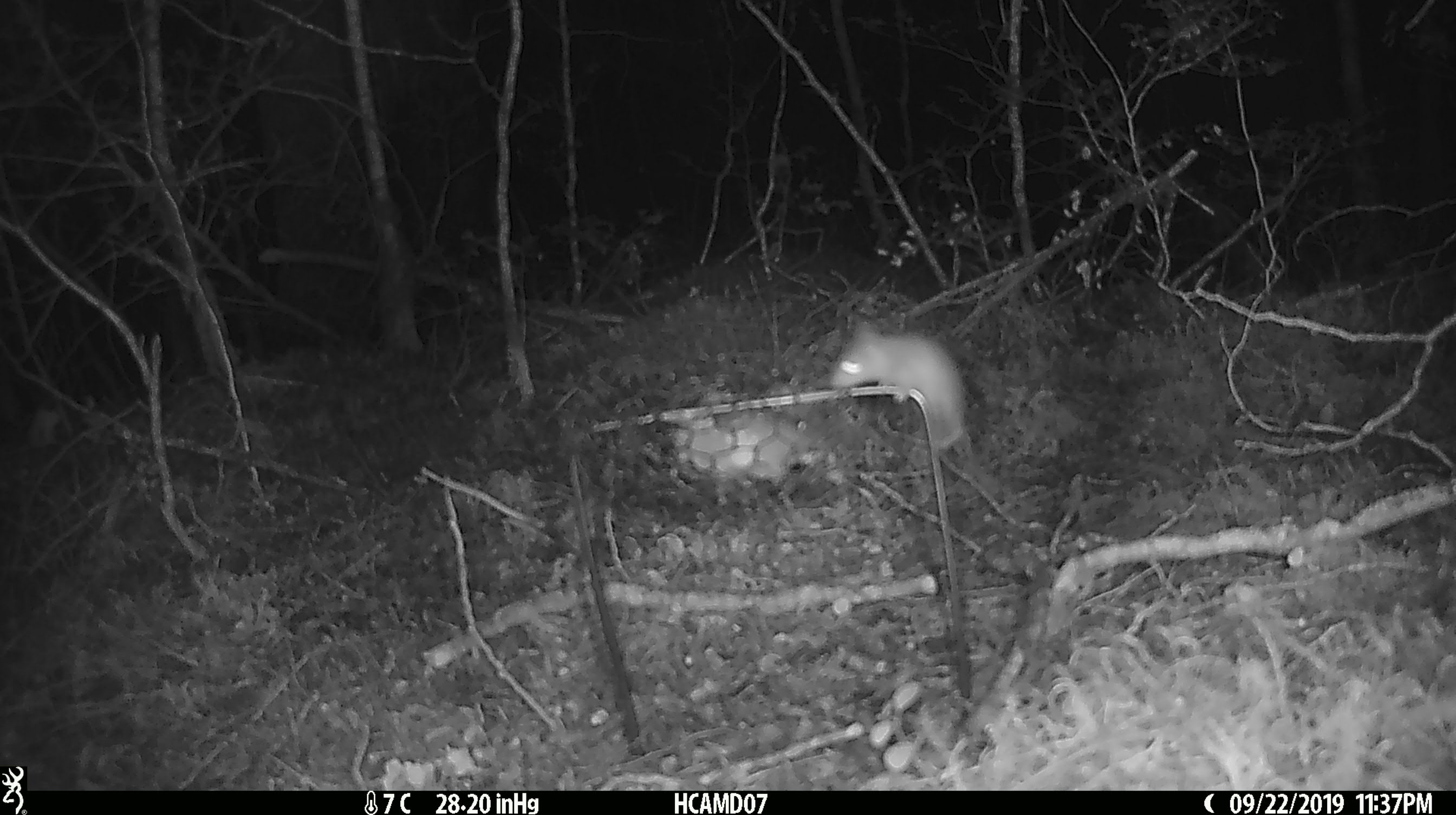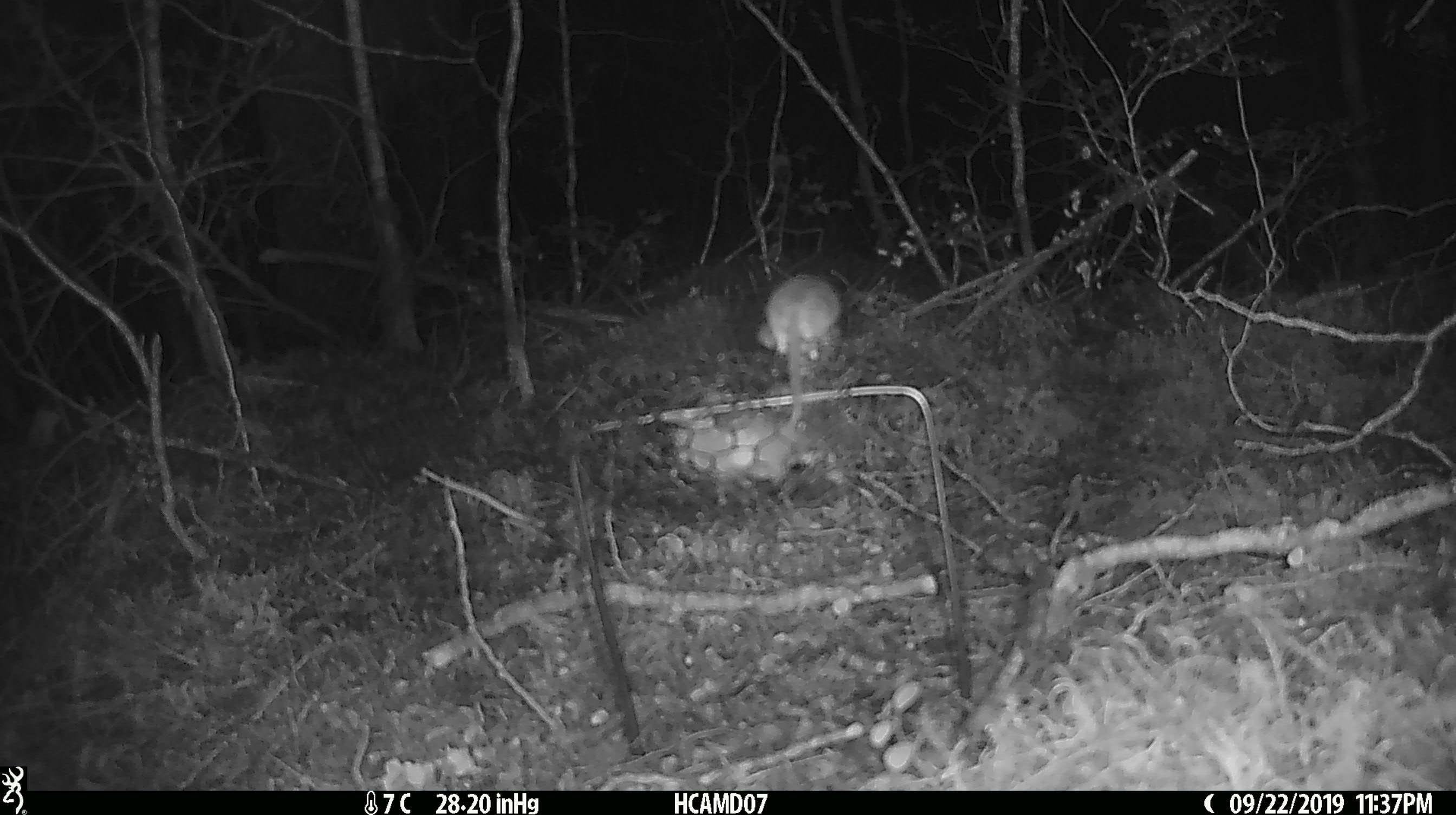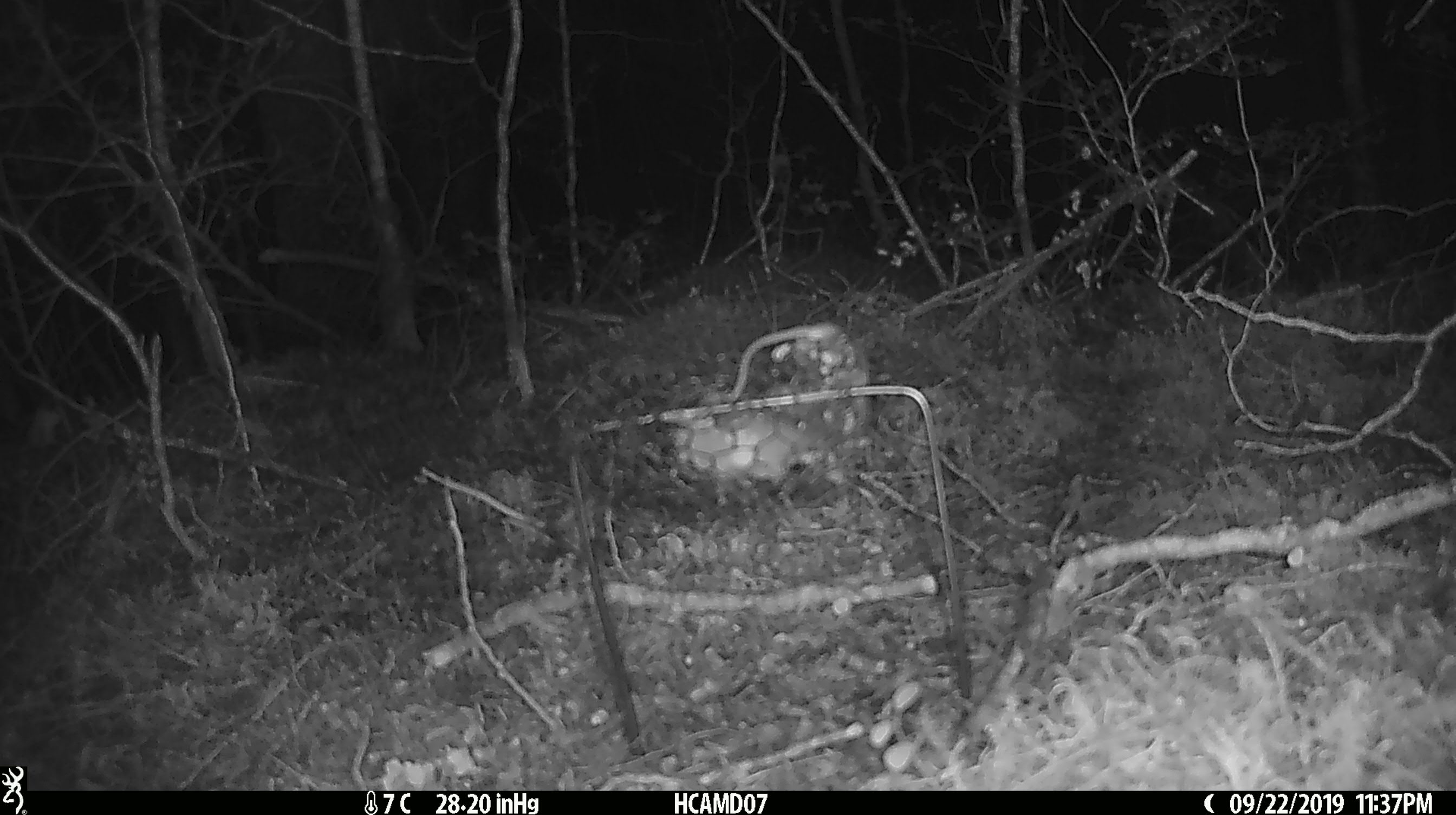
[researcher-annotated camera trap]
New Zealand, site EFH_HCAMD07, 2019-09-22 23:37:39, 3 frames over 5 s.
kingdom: Animalia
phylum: Chordata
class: Mammalia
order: Rodentia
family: Muridae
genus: Mus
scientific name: Mus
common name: mouse